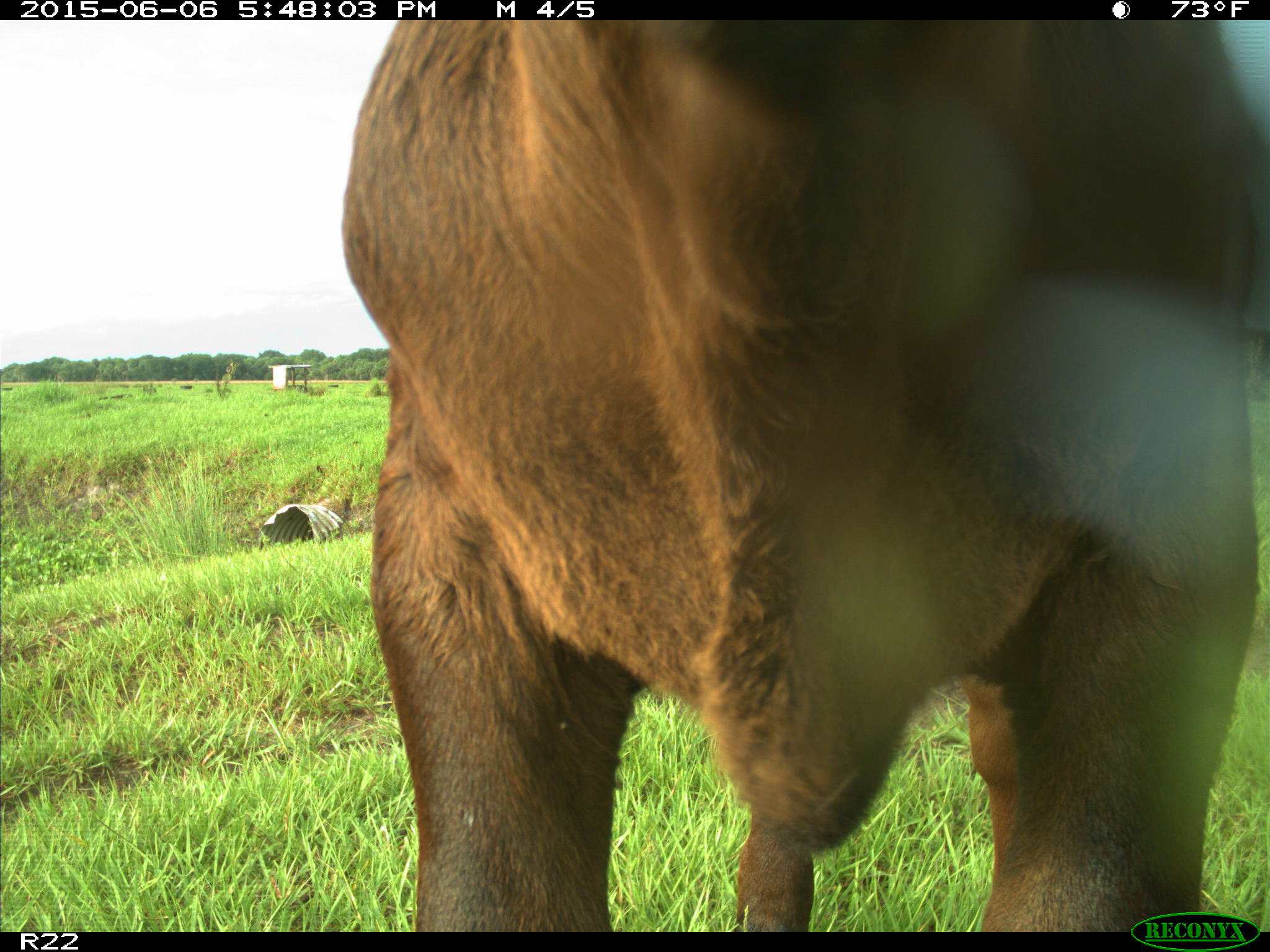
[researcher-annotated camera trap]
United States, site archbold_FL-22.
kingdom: Animalia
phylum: Chordata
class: Mammalia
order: Artiodactyla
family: Bovidae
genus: Bos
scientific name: Bos taurus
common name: domestic cow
Bos taurus (domestic cow).